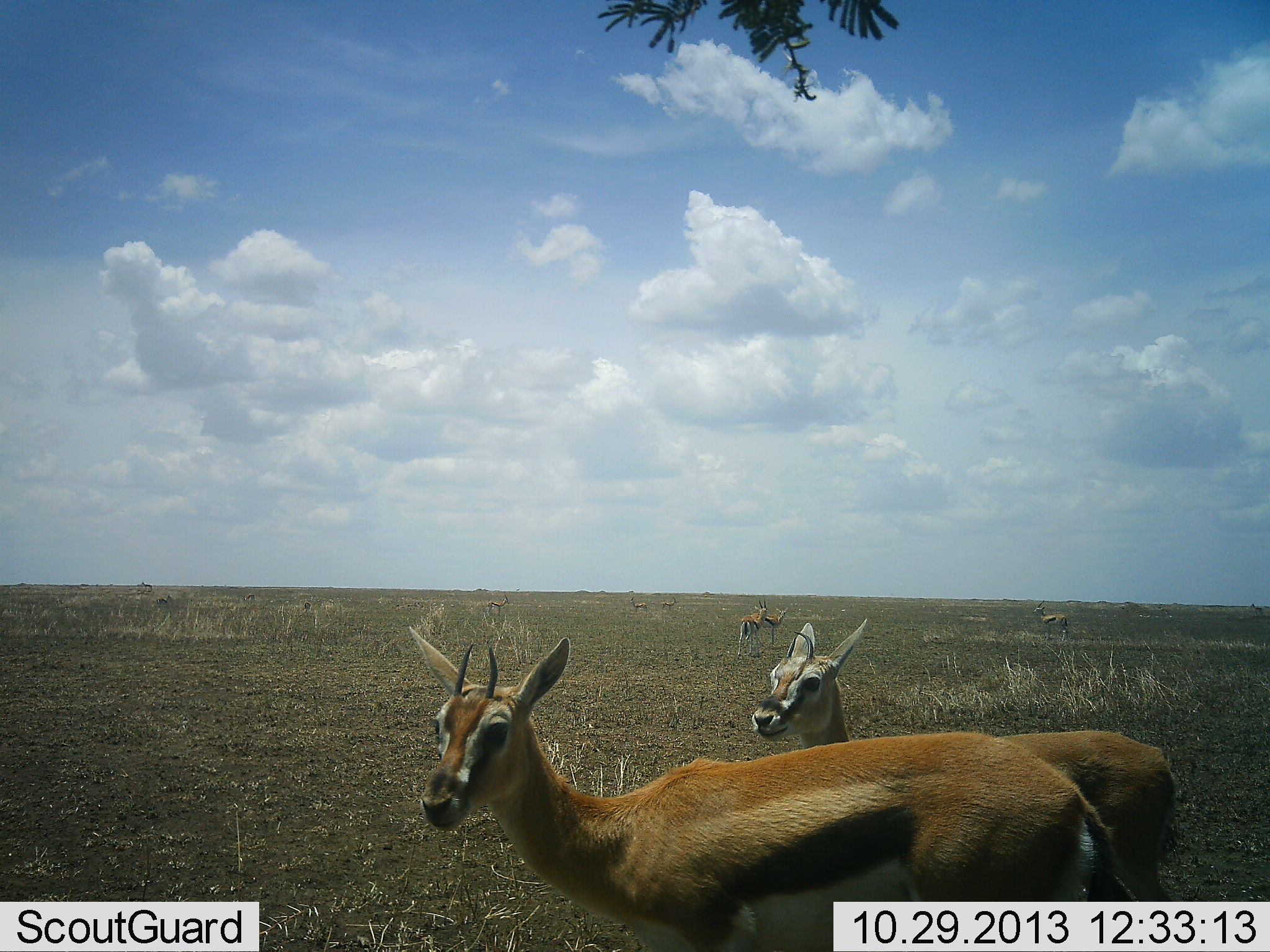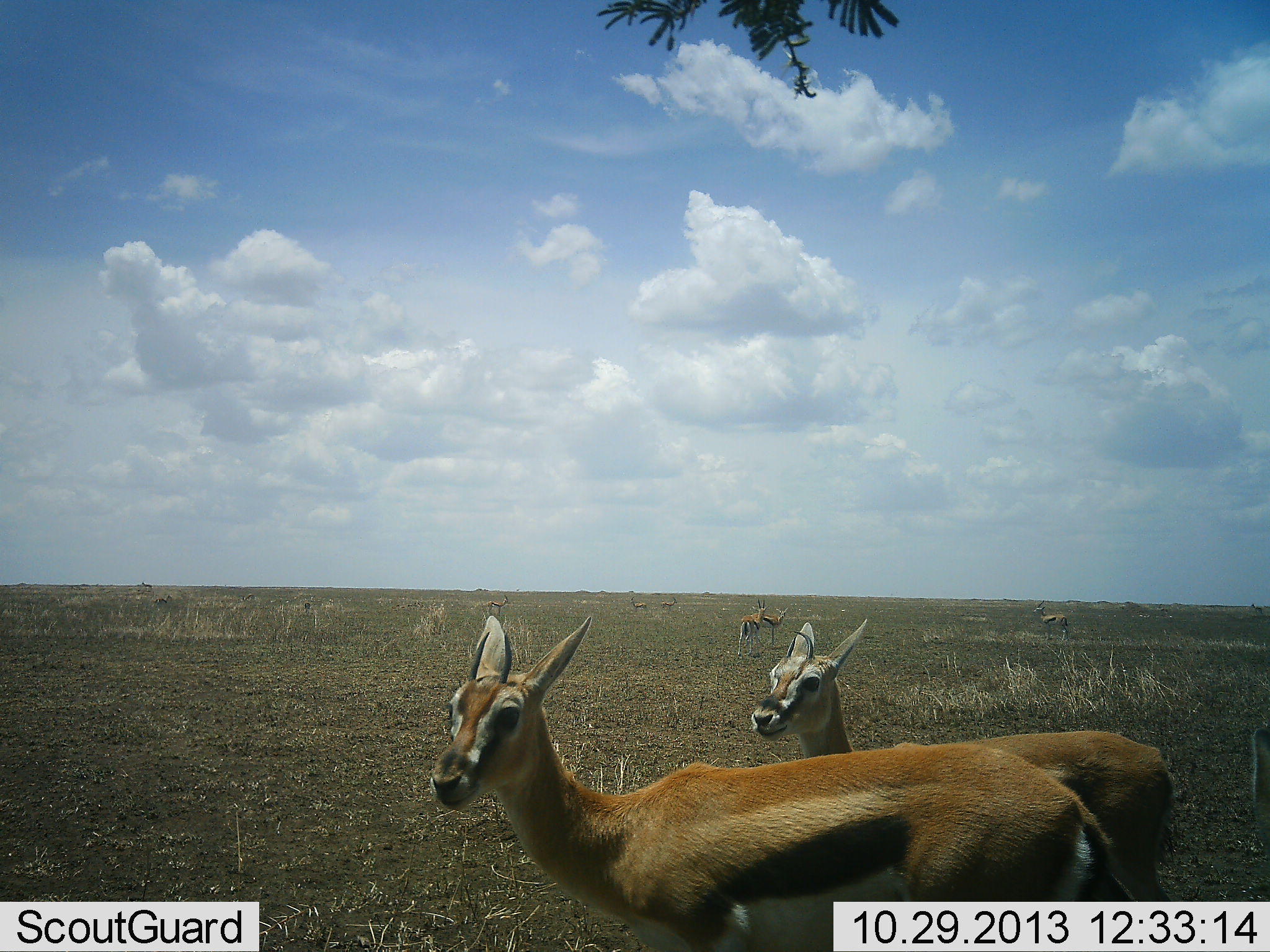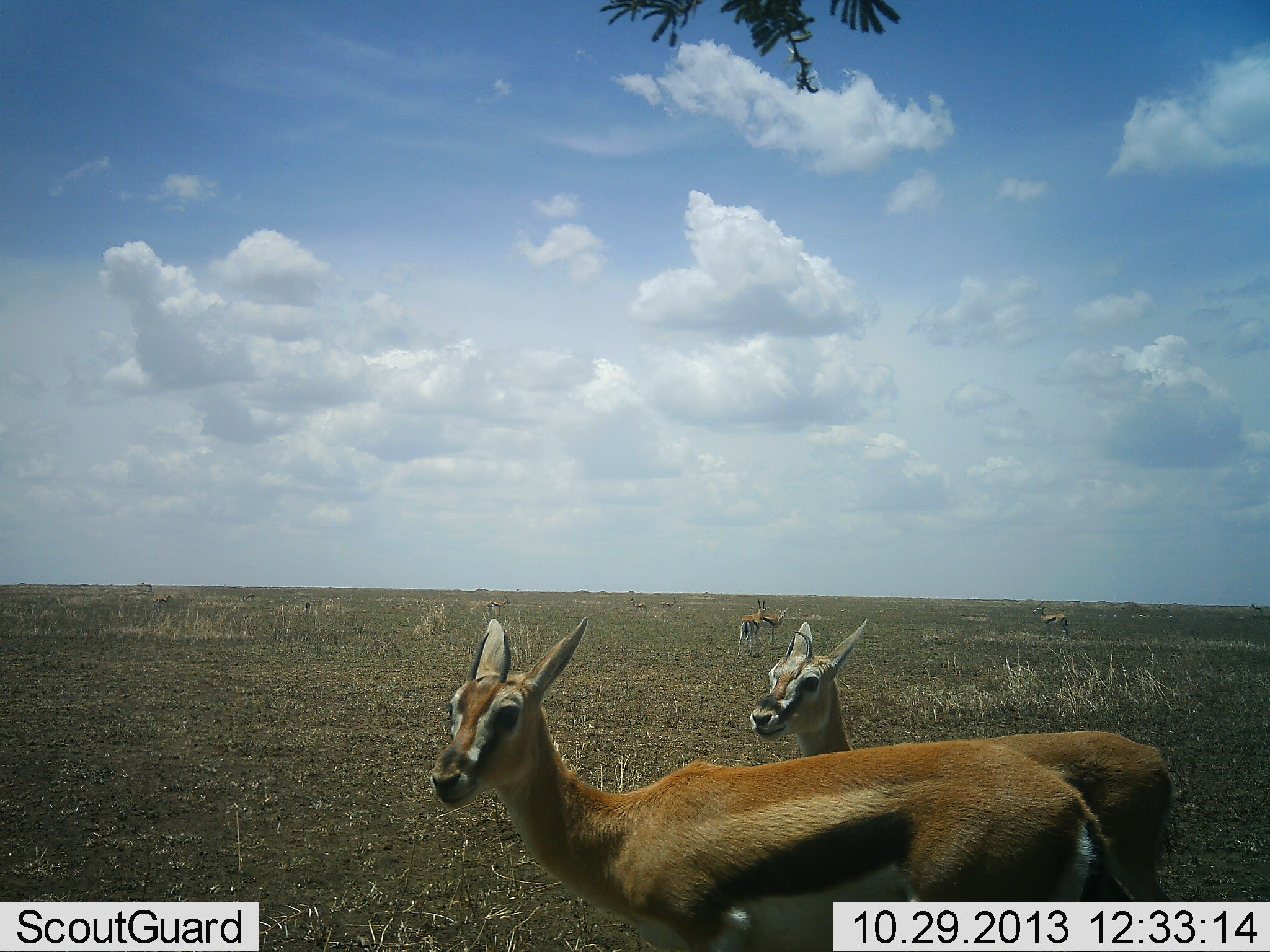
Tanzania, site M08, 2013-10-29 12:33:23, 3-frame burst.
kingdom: Animalia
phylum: Chordata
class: Mammalia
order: Artiodactyla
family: Bovidae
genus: Eudorcas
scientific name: Eudorcas thomsonii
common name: thomson's gazelle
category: gazellethomsons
Gazellethomsons (thomson's gazelle) (Eudorcas thomsonii), count 7. Behavior (volunteer vote fractions): standing 100%, resting 0%, moving 10%, interacting 10%. Young present (vote fraction): 20%. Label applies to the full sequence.